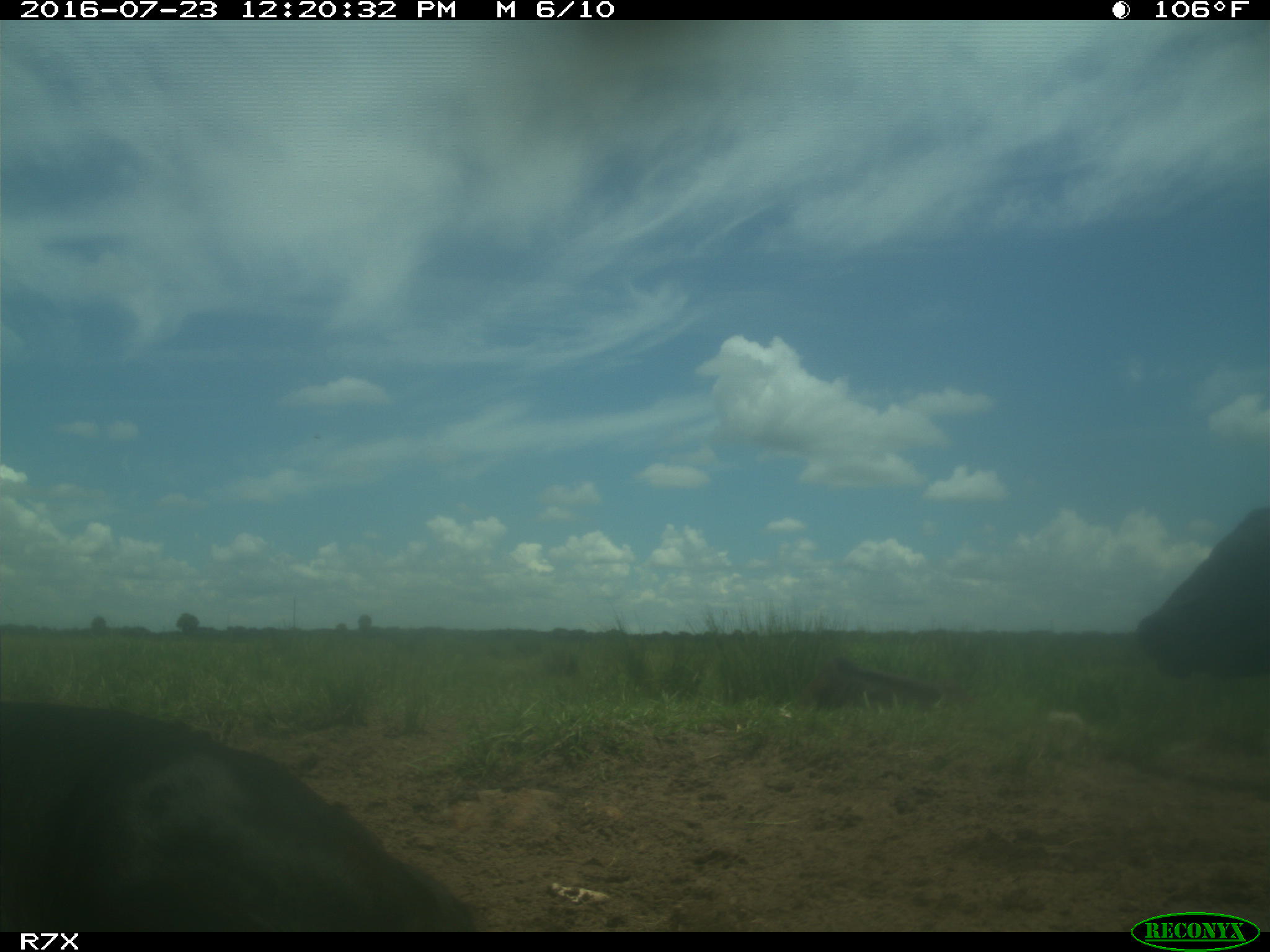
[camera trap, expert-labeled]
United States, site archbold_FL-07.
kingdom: Animalia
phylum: Chordata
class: Mammalia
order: Artiodactyla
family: Bovidae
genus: Bos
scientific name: Bos taurus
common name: domestic cow